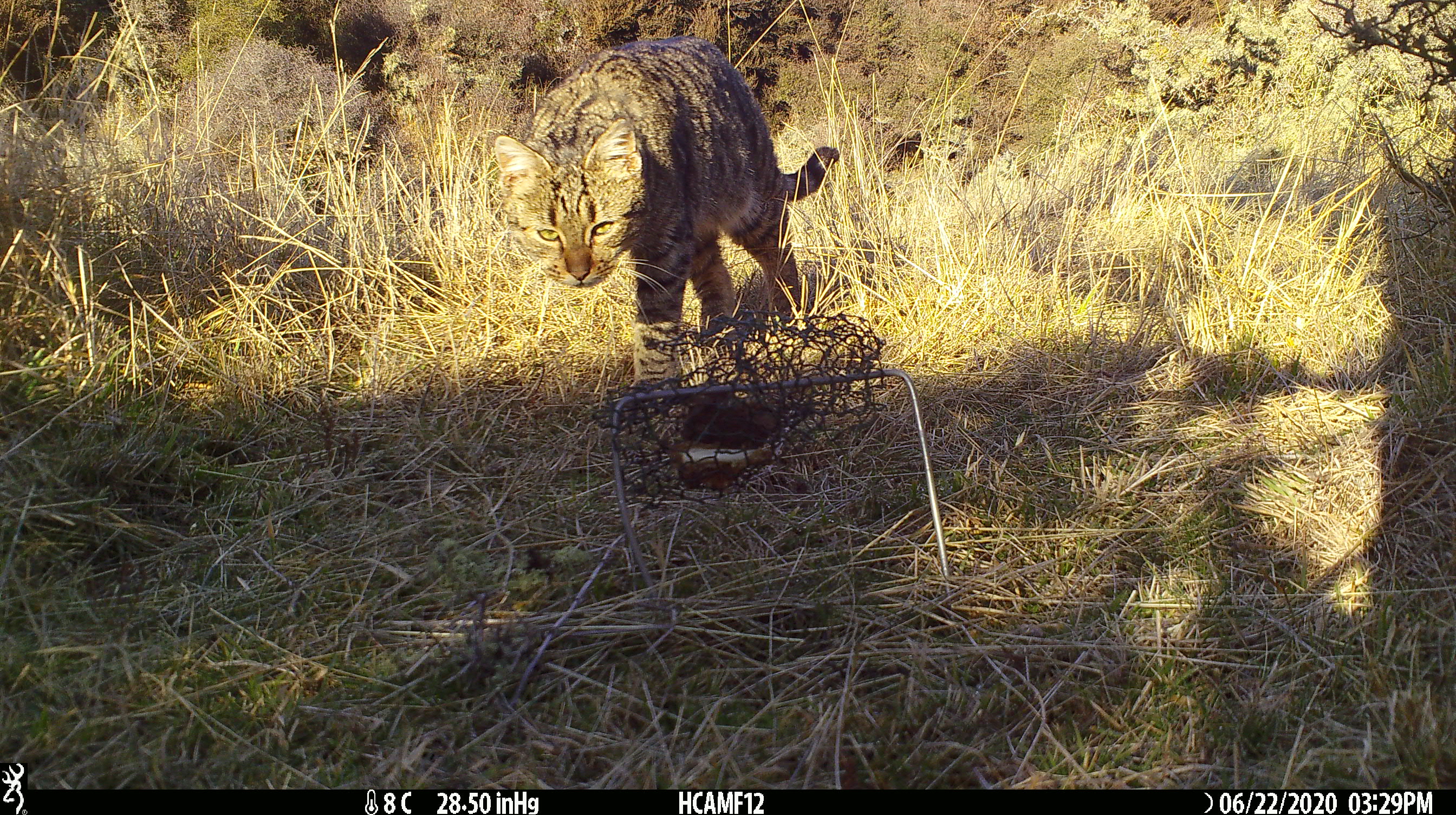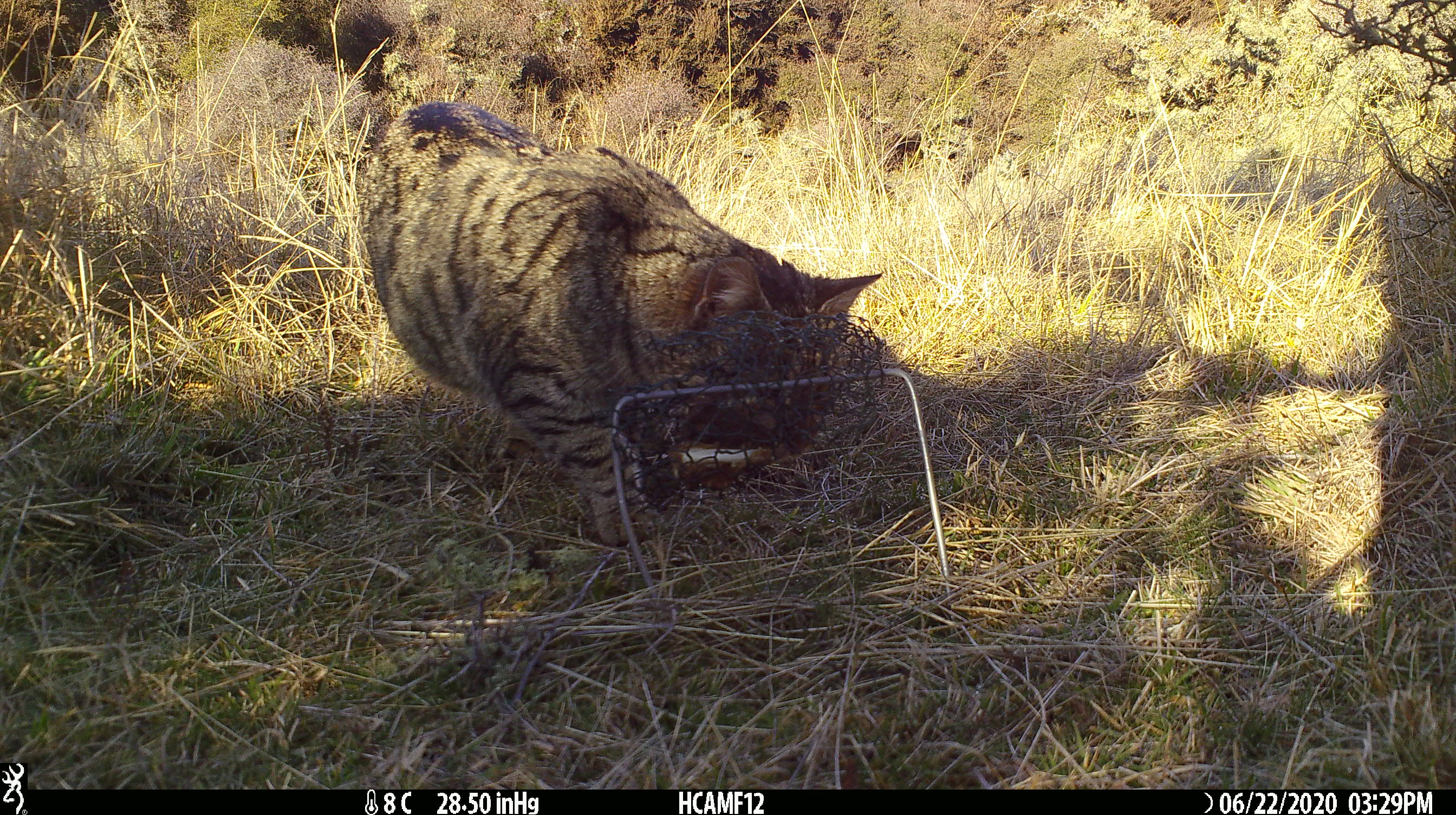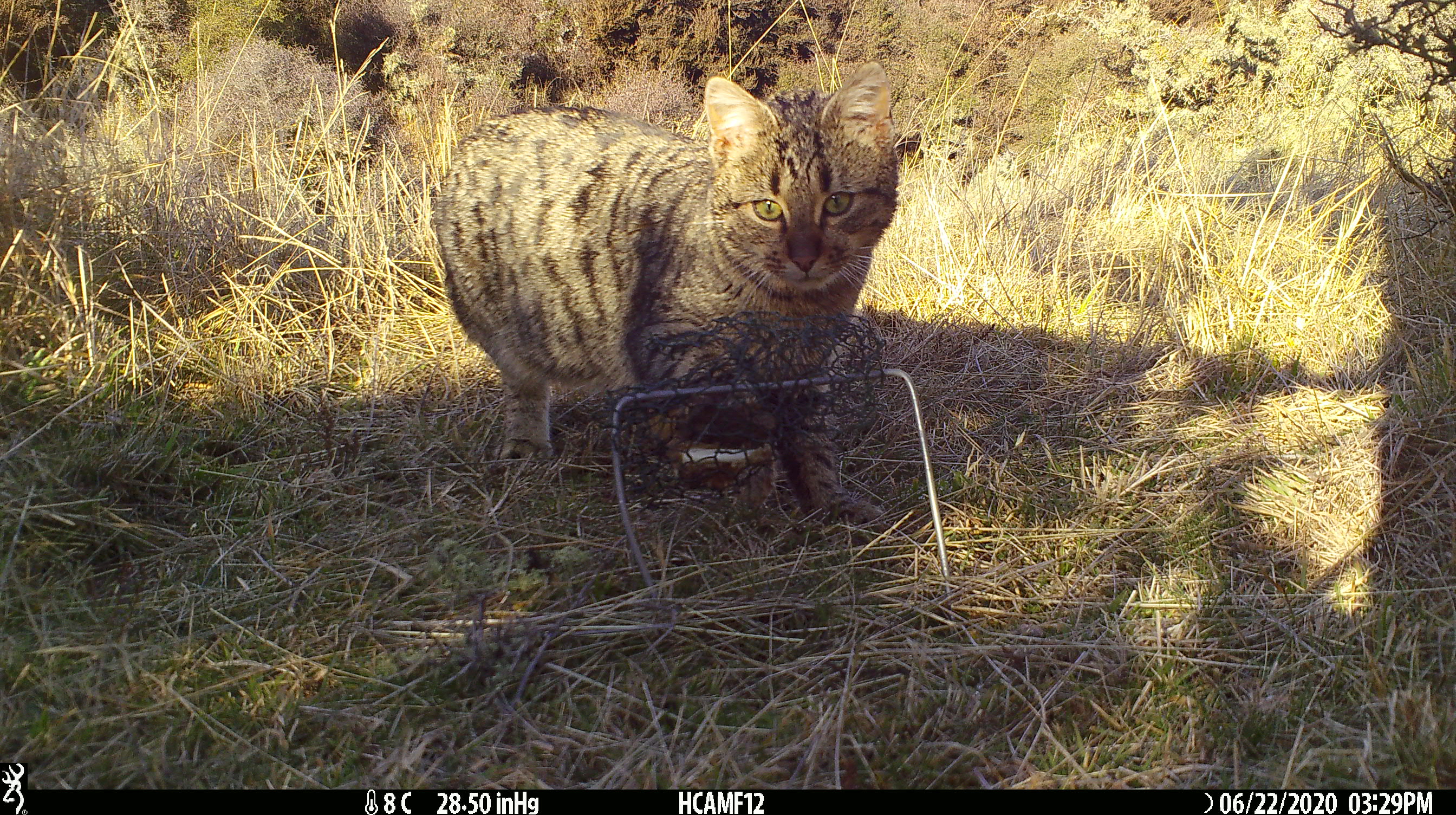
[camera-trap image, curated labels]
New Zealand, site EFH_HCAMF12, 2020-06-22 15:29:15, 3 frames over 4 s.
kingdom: Animalia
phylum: Chordata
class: Mammalia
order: Carnivora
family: Felidae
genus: Felis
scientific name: Felis catus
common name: domestic cat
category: cat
Cat (domestic cat) (Felis catus).